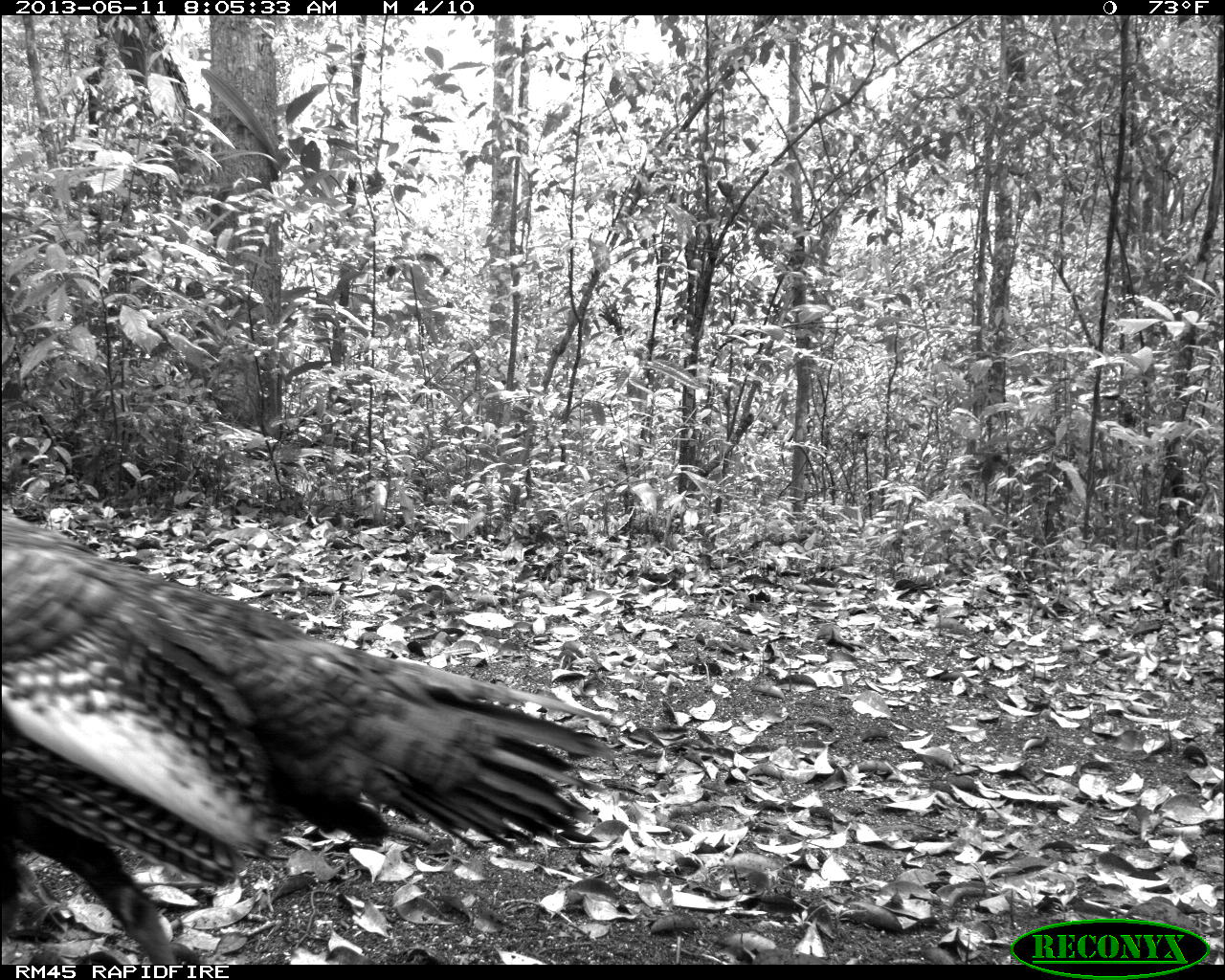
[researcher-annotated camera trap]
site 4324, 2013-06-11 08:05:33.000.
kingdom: Animalia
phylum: Chordata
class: Aves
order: Galliformes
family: Phasianidae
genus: Meleagris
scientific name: Meleagris ocellata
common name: ocellated turkey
Meleagris ocellata (ocellated turkey), count 2.